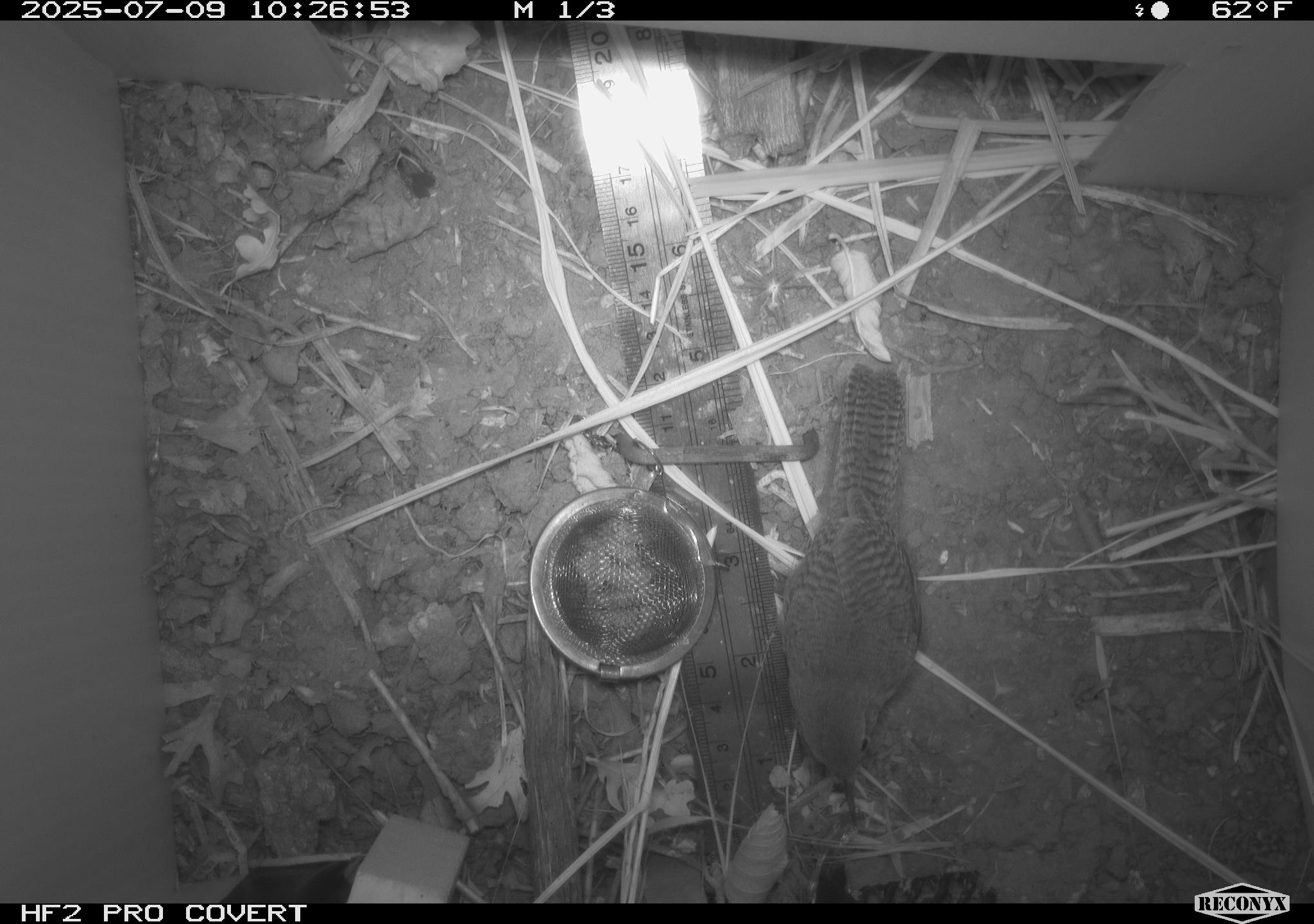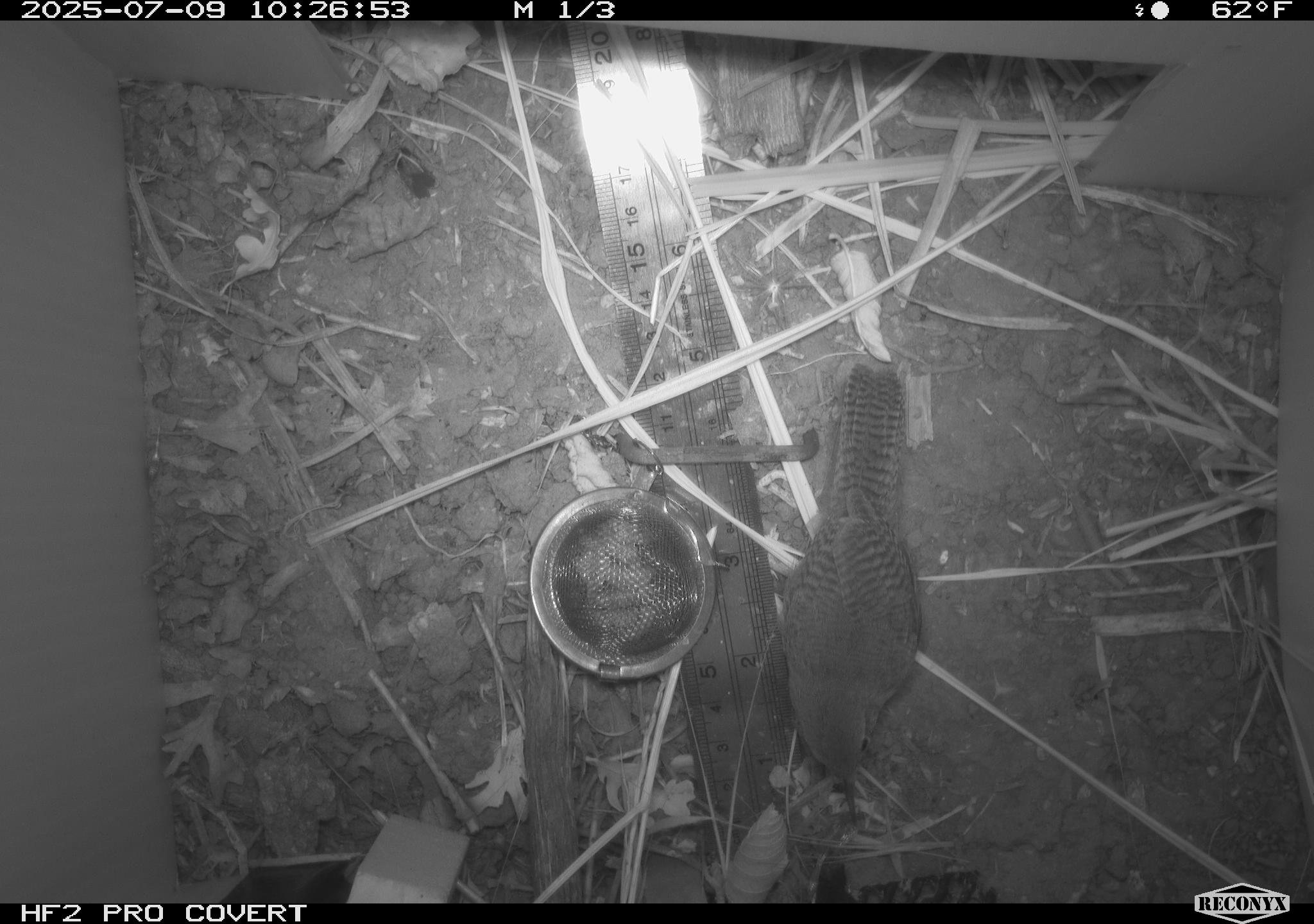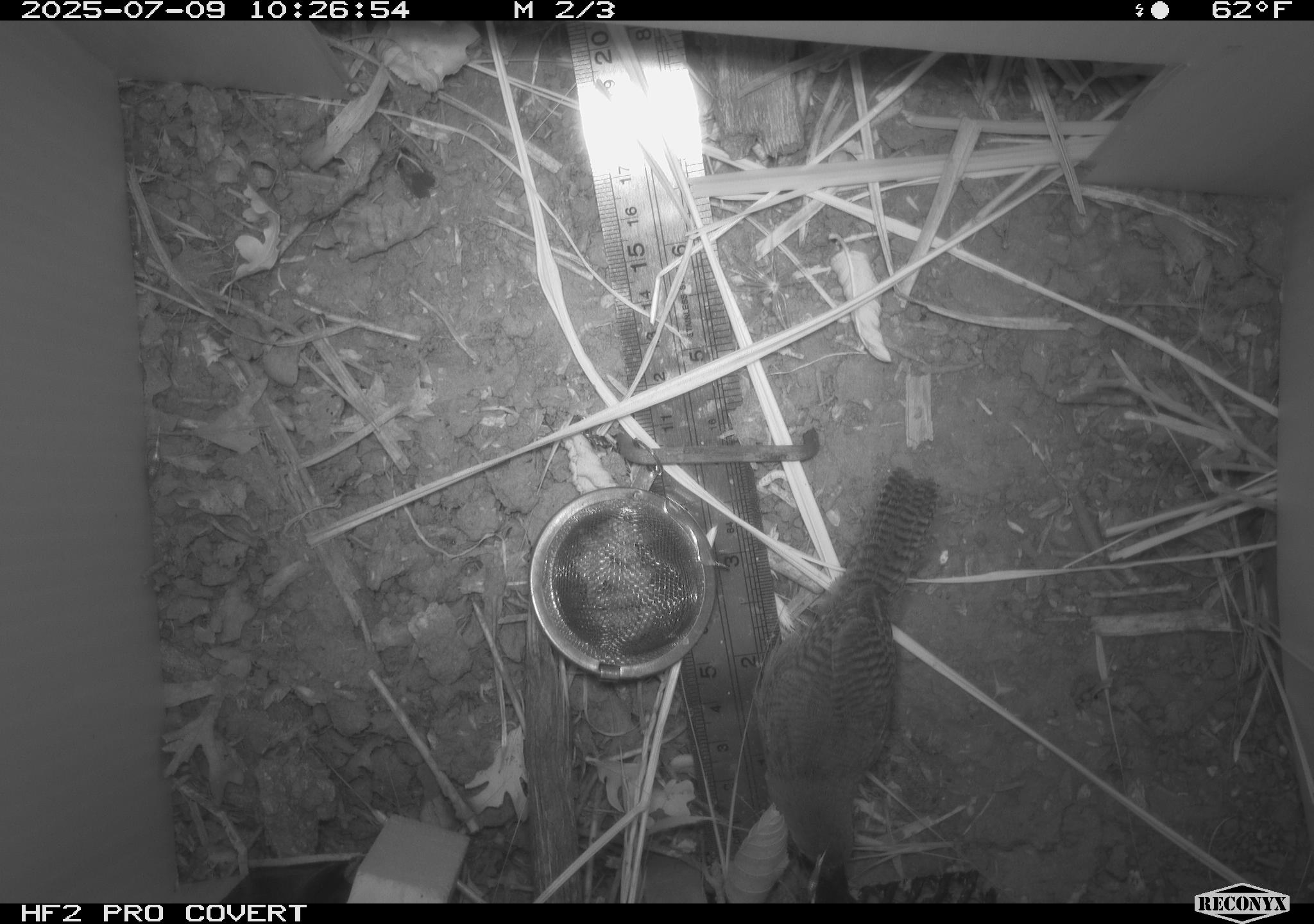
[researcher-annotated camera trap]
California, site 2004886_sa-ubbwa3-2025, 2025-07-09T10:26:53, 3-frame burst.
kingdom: Animalia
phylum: Chordata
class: Aves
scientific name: Aves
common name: bird